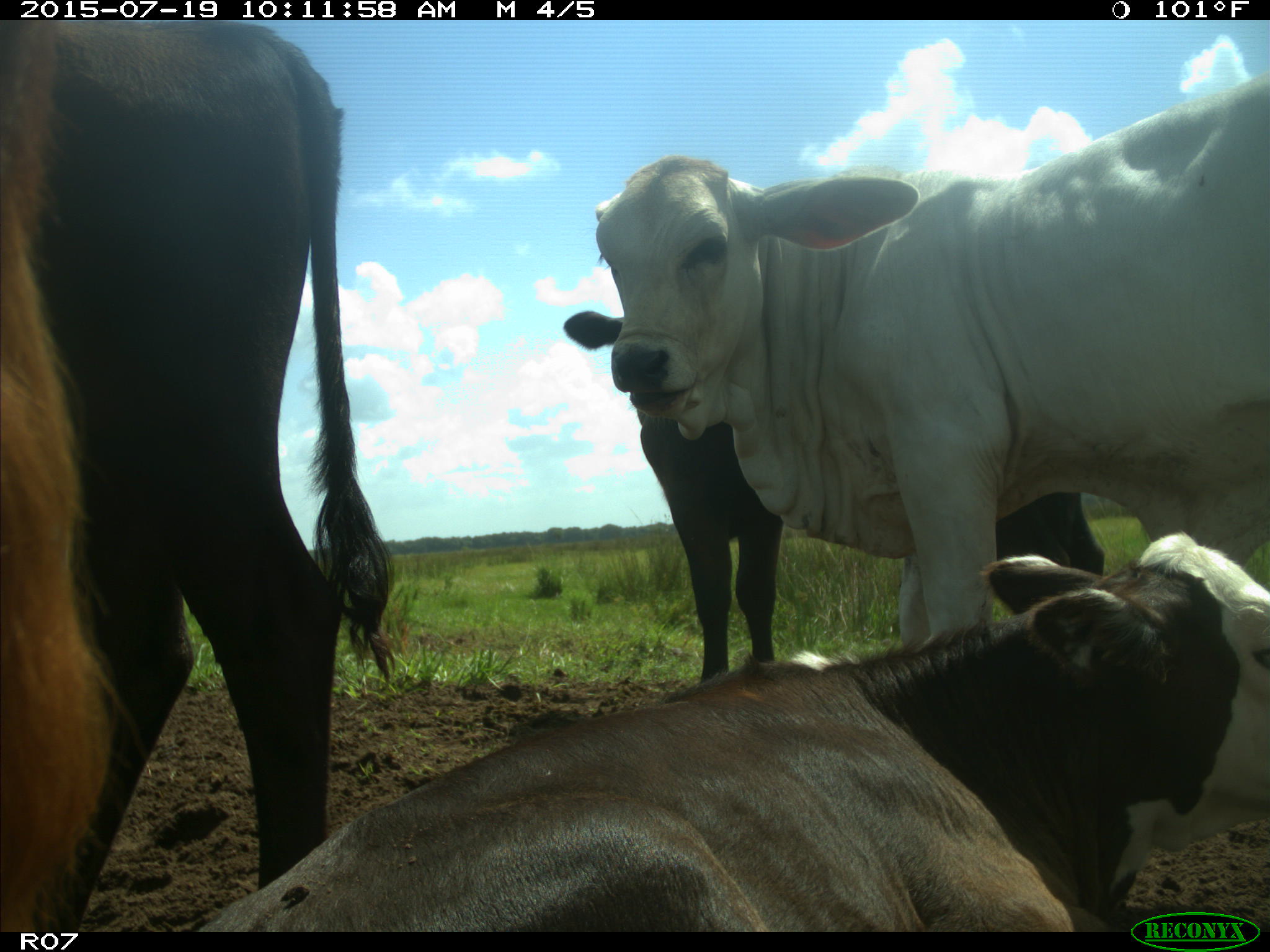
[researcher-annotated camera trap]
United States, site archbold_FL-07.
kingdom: Animalia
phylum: Chordata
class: Mammalia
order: Artiodactyla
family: Bovidae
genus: Bos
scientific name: Bos taurus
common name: domestic cow